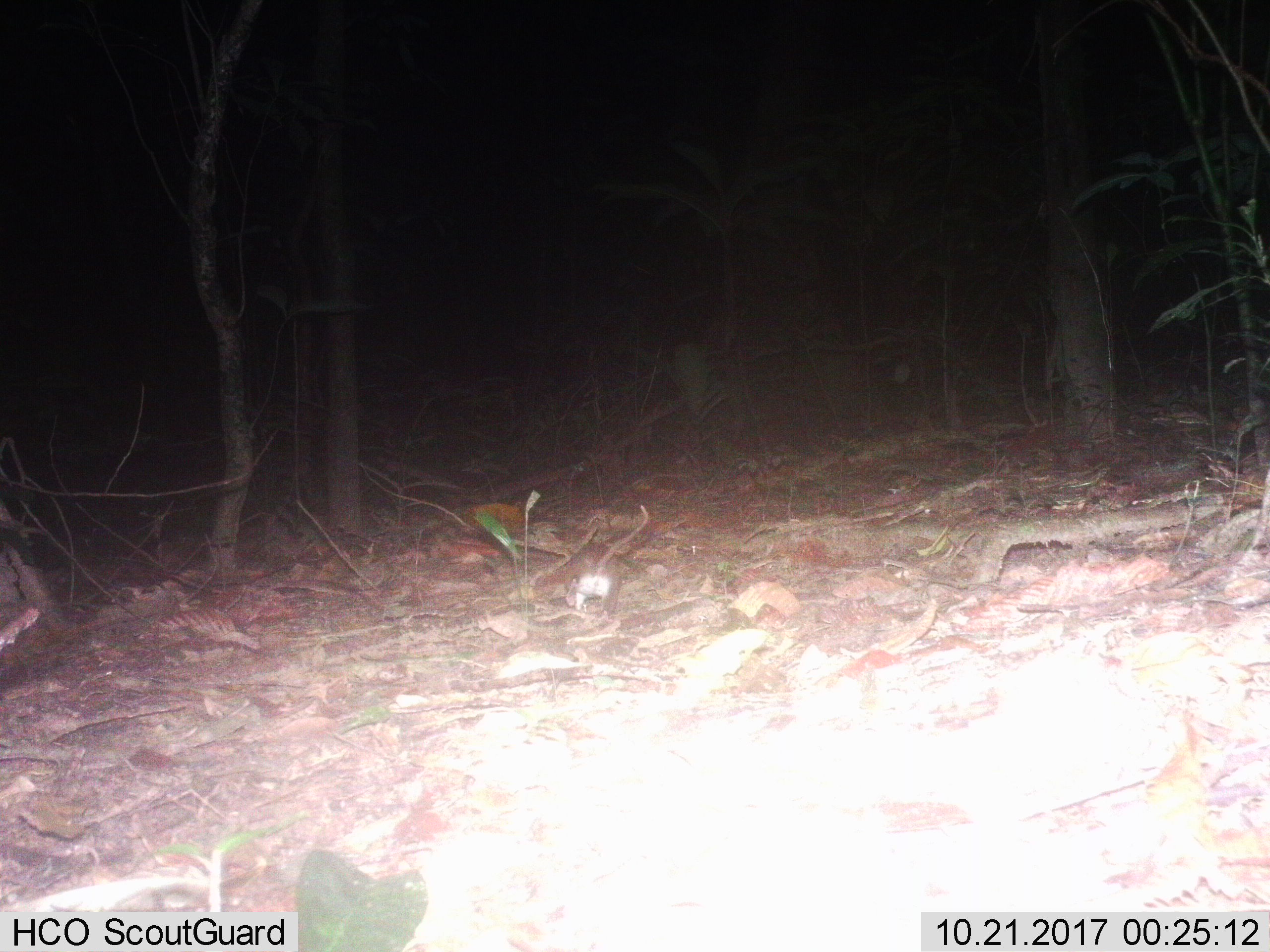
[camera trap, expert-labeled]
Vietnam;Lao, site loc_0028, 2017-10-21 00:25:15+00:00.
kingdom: Animalia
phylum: Chordata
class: Mammalia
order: Rodentia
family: Muridae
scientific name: Muridae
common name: old-world mice and rats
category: unidentified murid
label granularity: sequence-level